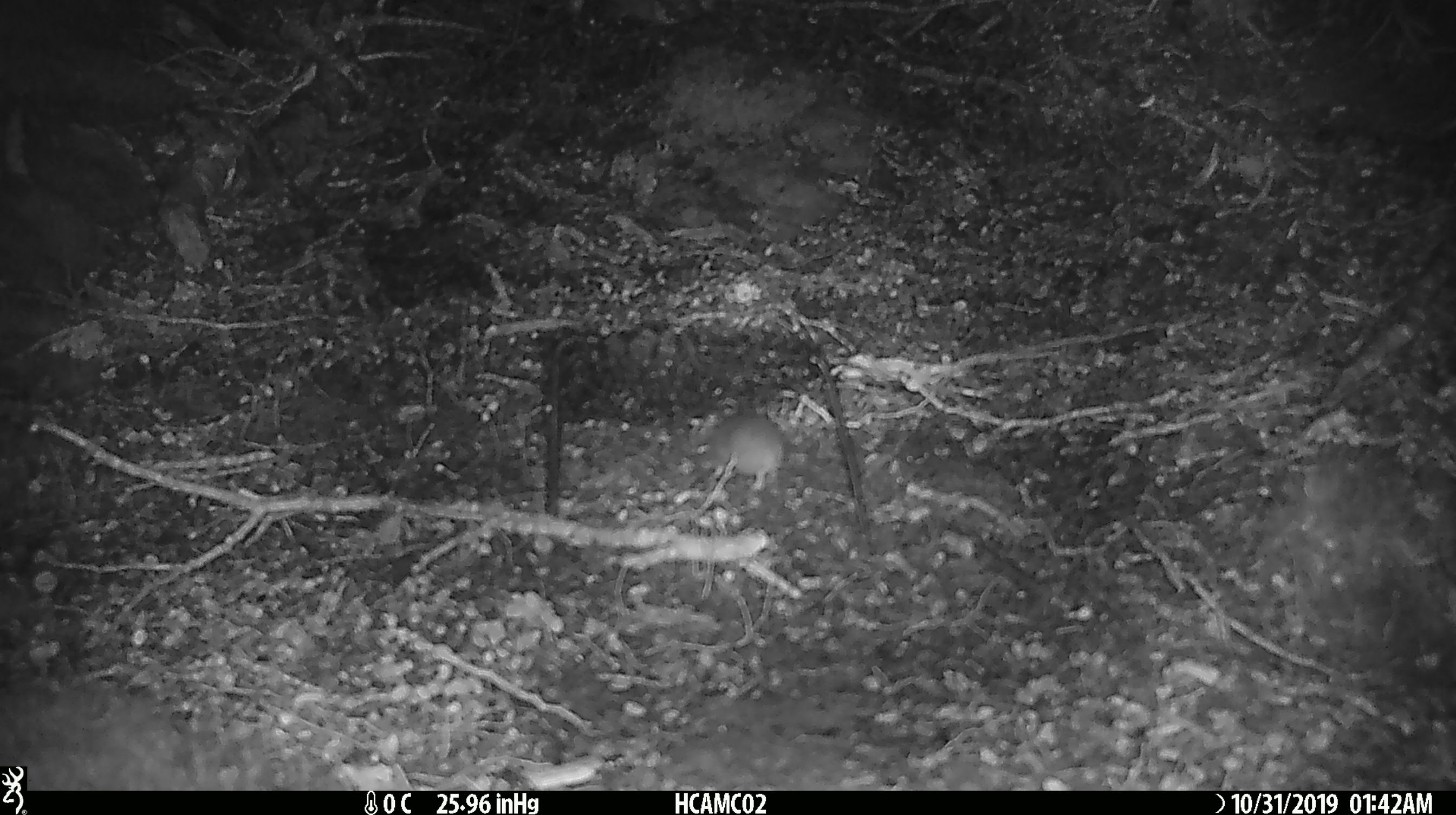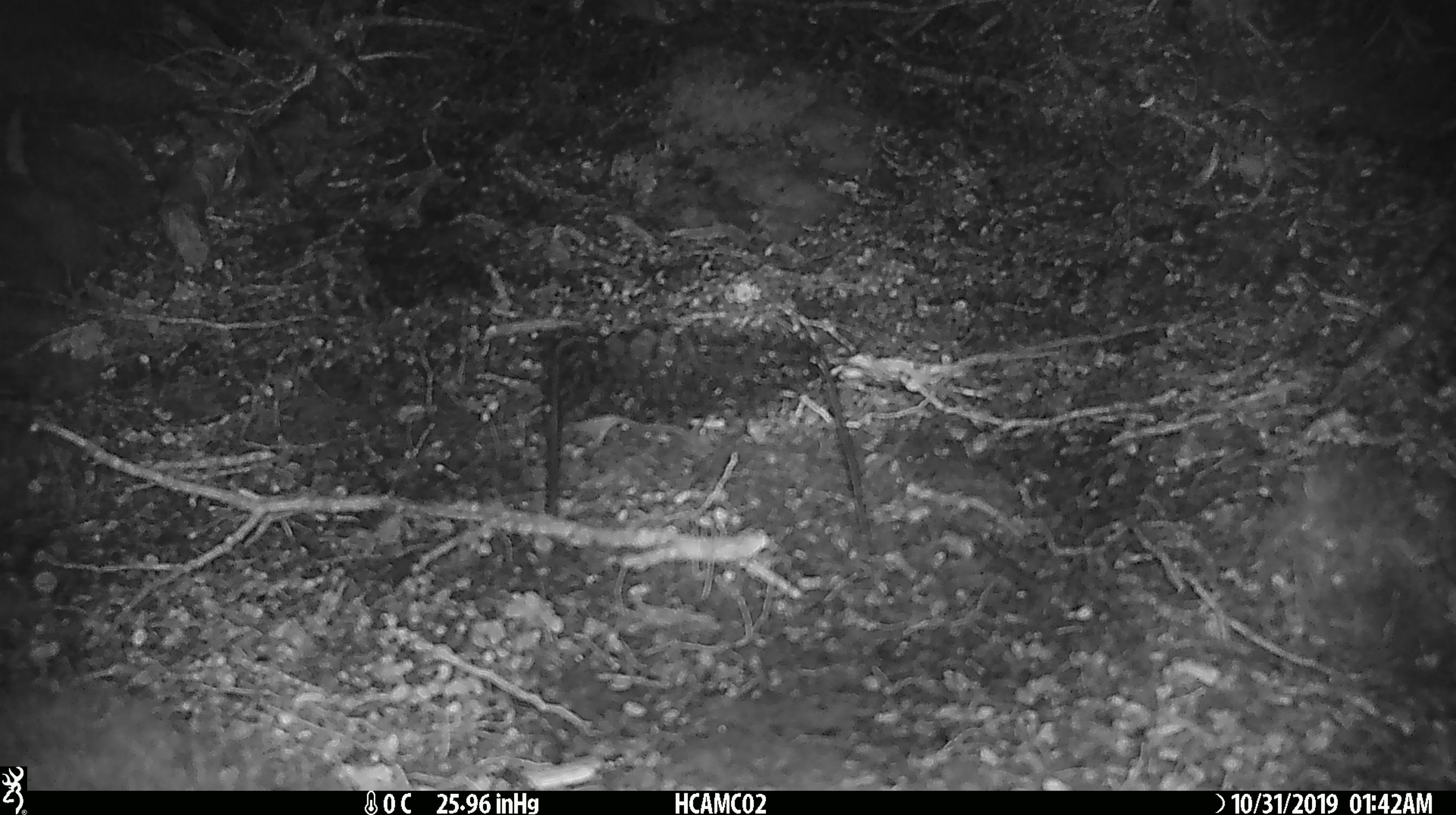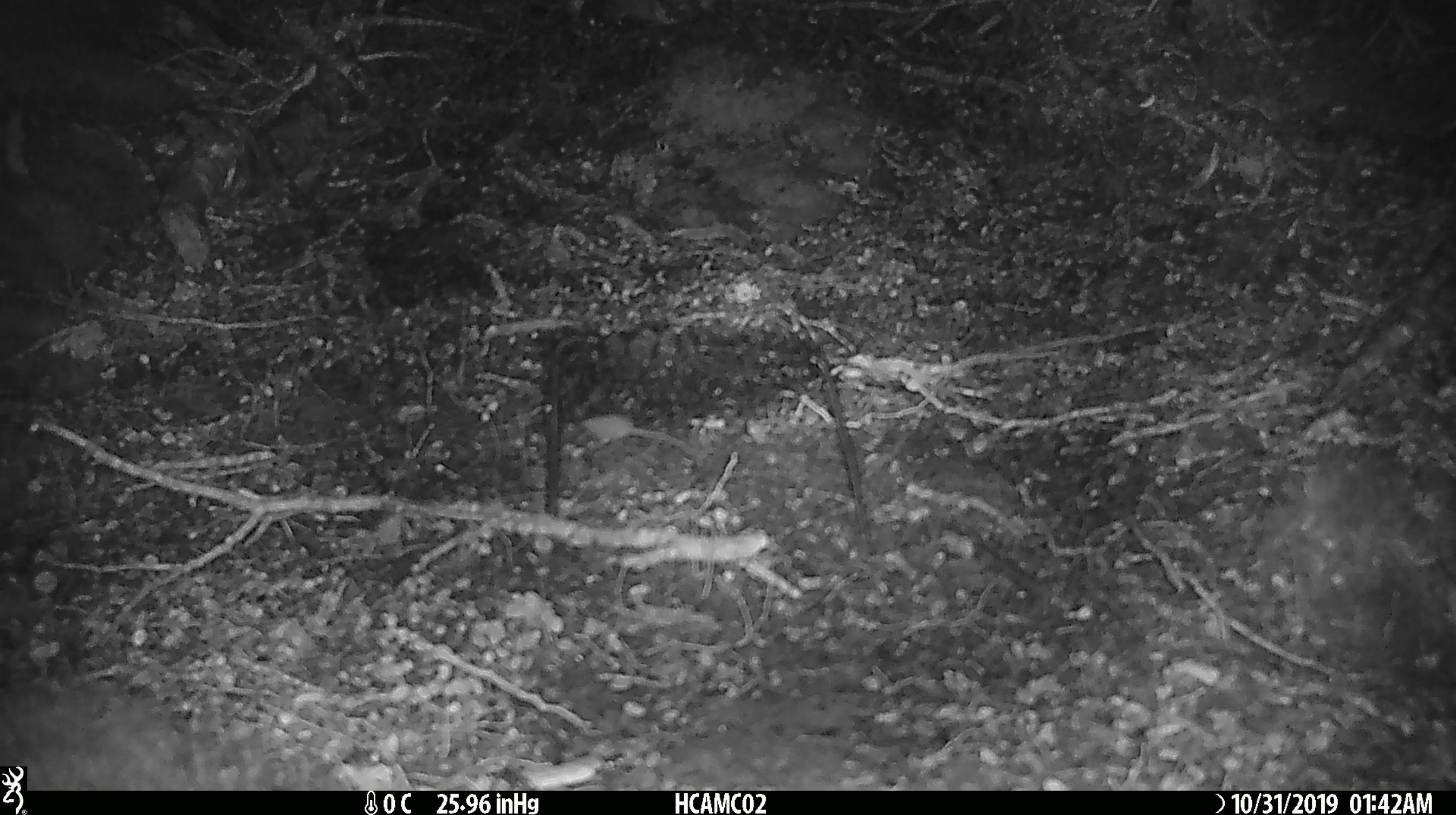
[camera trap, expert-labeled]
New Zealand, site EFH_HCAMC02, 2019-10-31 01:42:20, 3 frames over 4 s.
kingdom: Animalia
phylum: Chordata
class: Mammalia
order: Rodentia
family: Muridae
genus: Mus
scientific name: Mus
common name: mouse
Mouse (Mus).